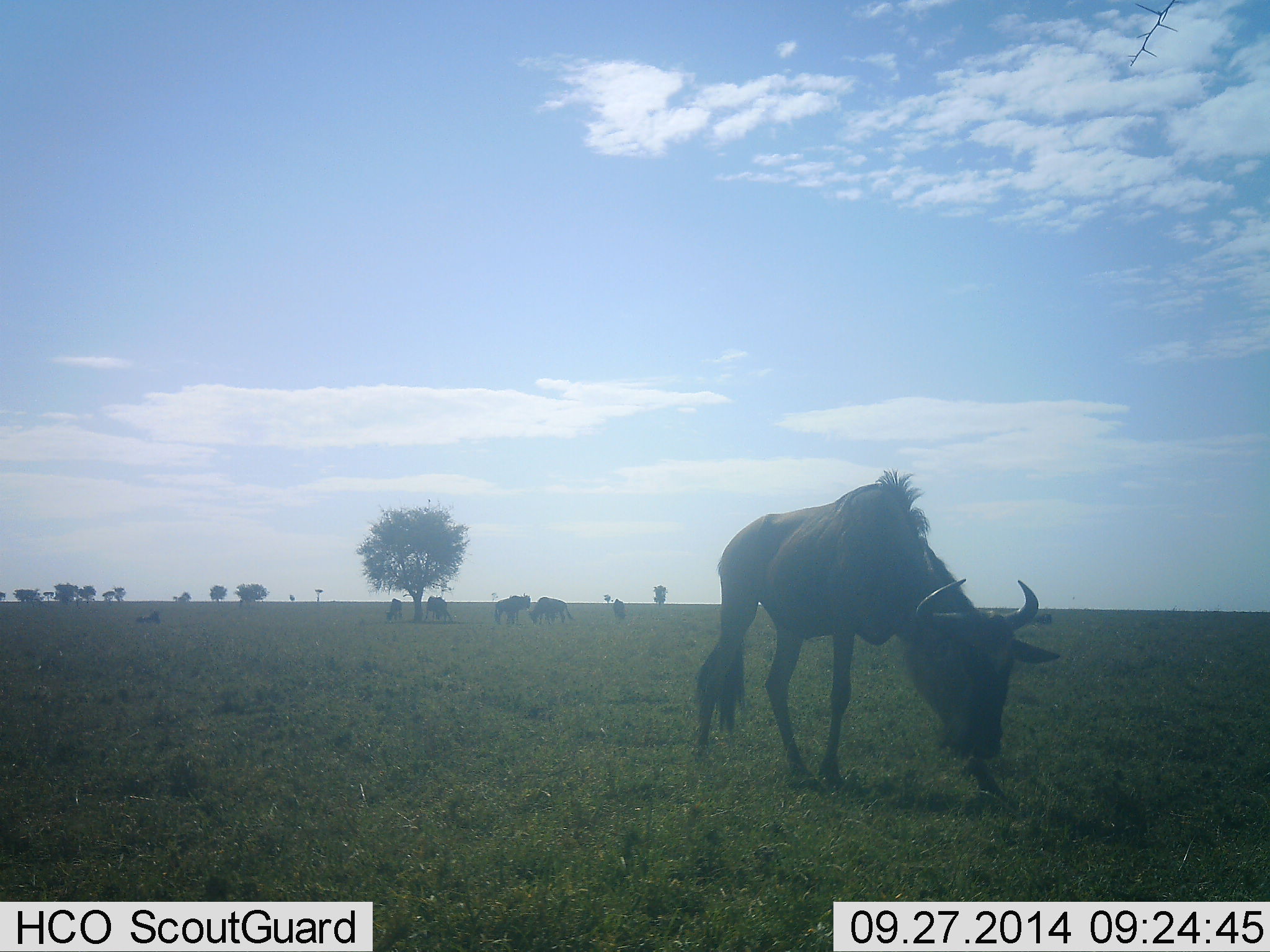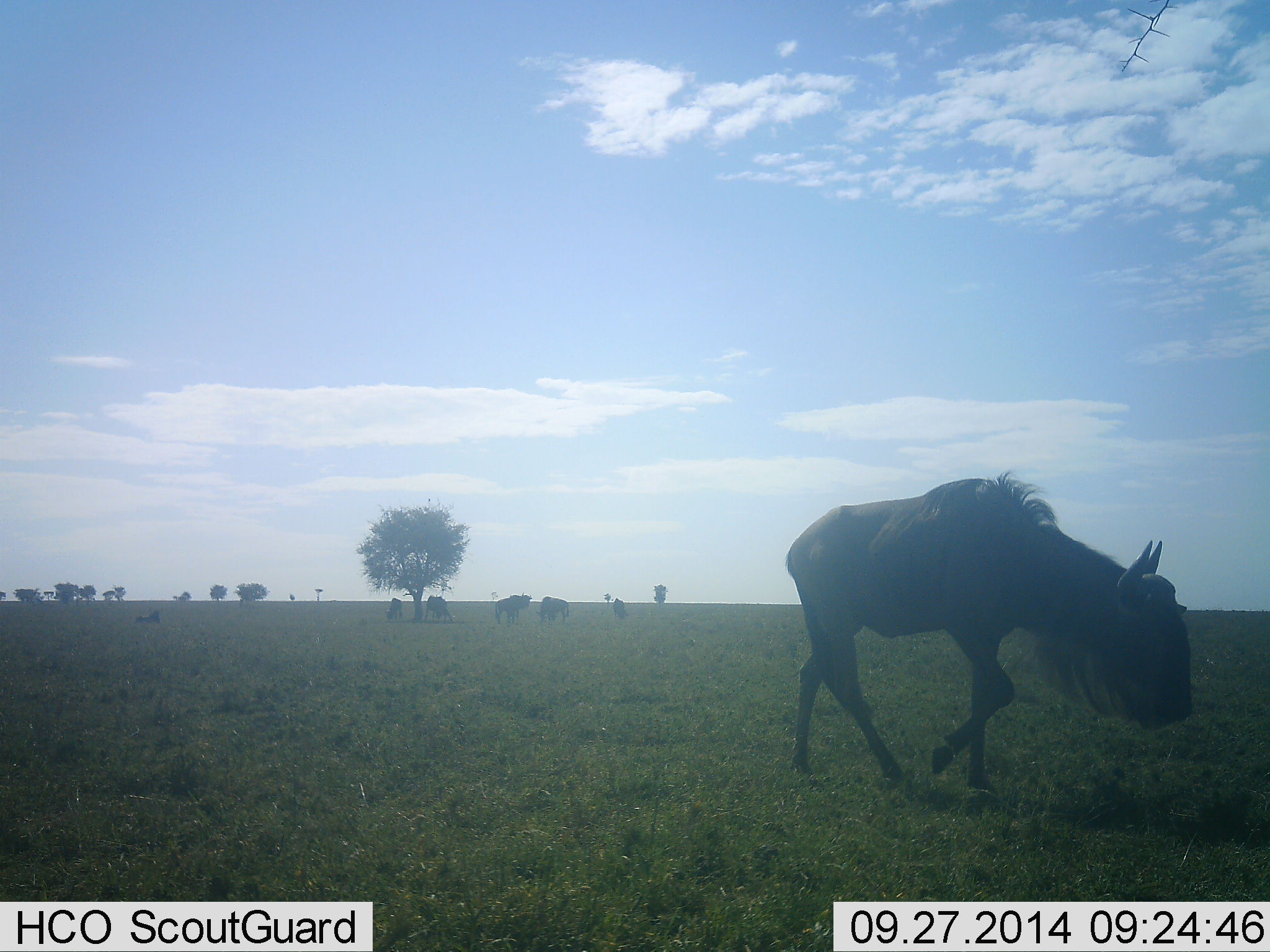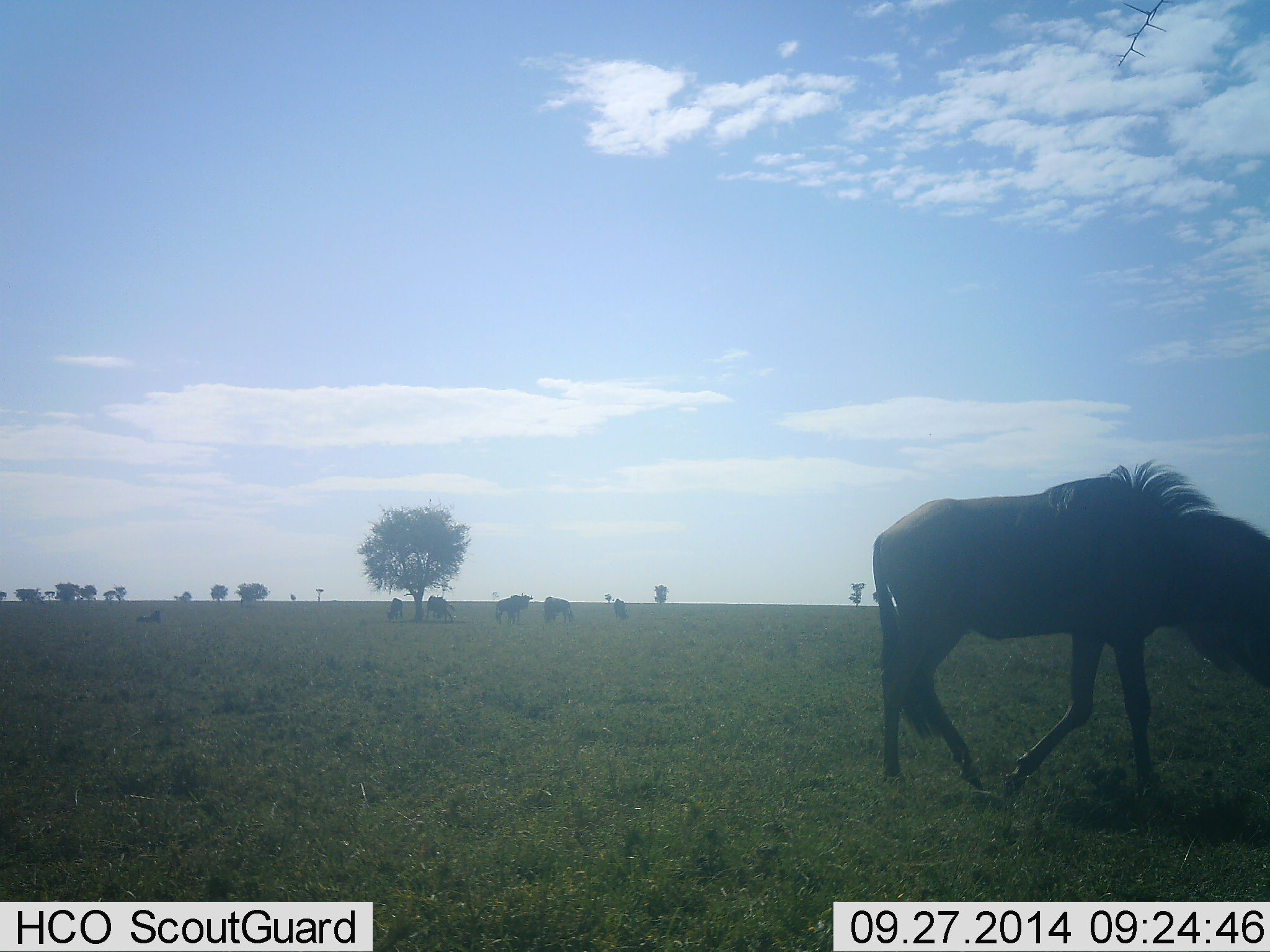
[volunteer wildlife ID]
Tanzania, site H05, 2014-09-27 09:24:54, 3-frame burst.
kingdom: Animalia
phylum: Chordata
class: Mammalia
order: Artiodactyla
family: Bovidae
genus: Connochaetes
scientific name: Connochaetes taurinus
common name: blue wildebeest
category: wildebeest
Wildebeest (blue wildebeest) (Connochaetes taurinus), count 6. Behavior (volunteer vote fractions): standing 60%, resting 30%, moving 100%, interacting 0%. Young present (vote fraction): 0%. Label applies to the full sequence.